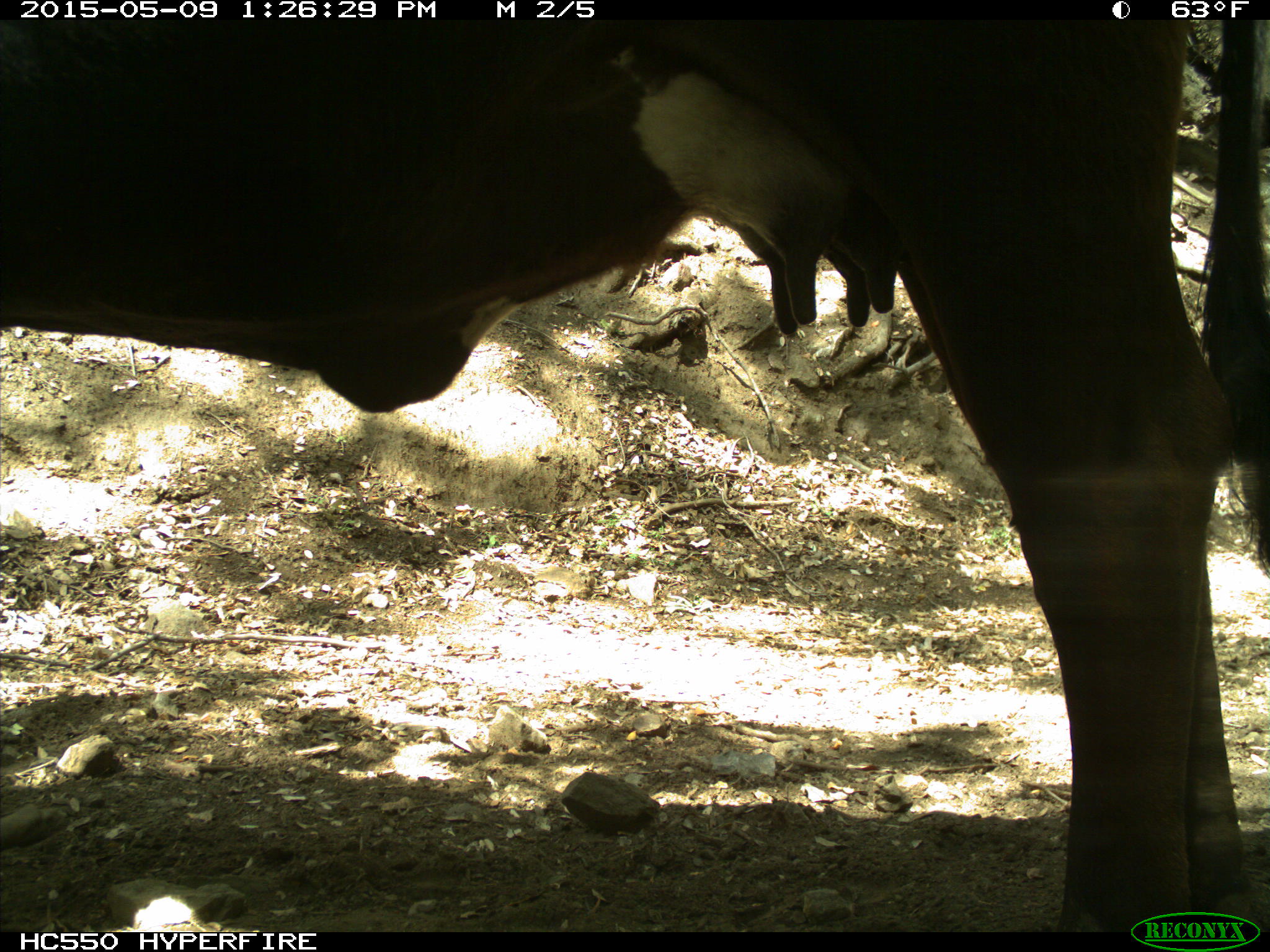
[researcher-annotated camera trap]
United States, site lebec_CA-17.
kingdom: Animalia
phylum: Chordata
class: Mammalia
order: Artiodactyla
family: Bovidae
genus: Bos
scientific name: Bos taurus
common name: domestic cow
Bos taurus (domestic cow).